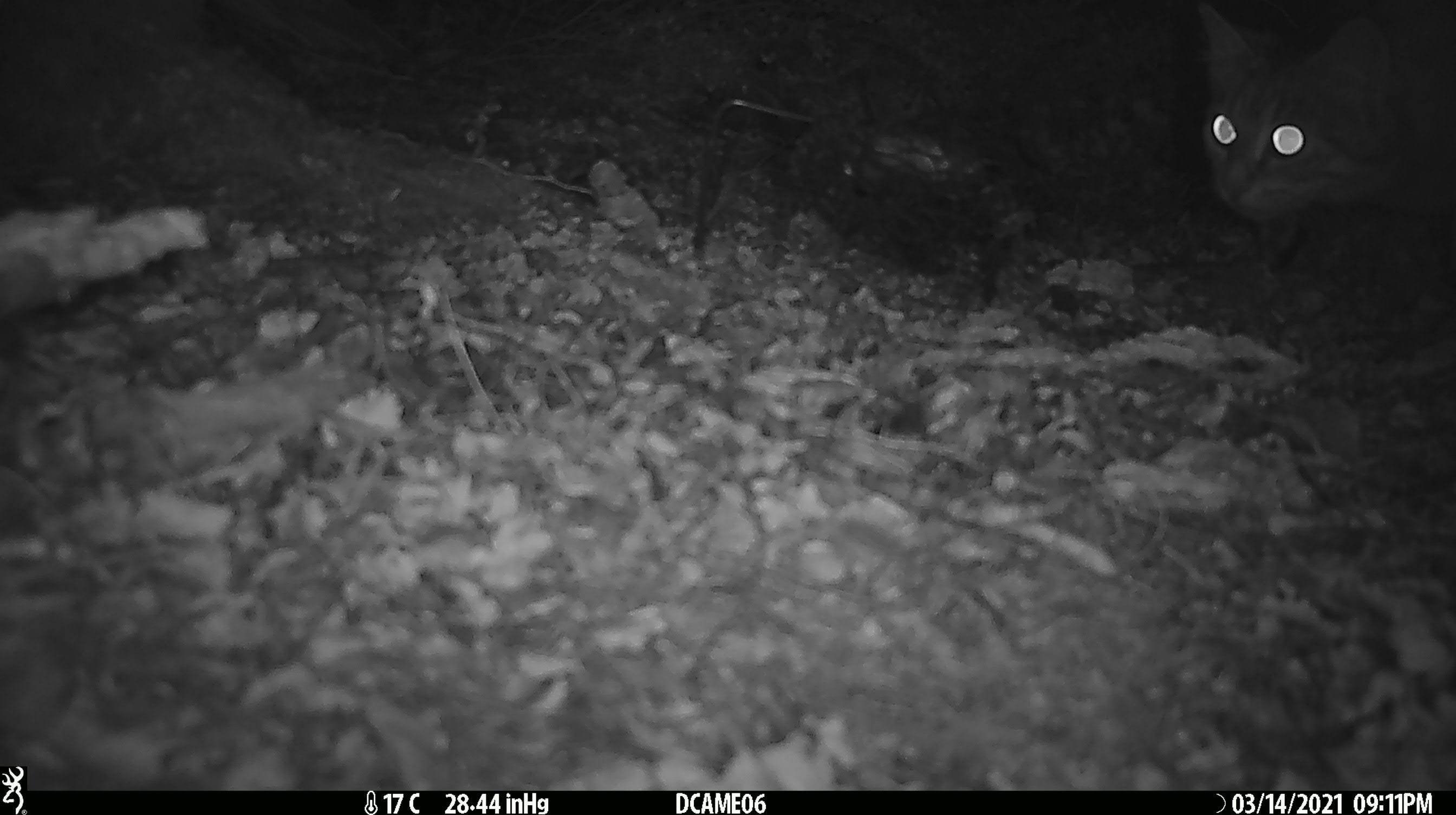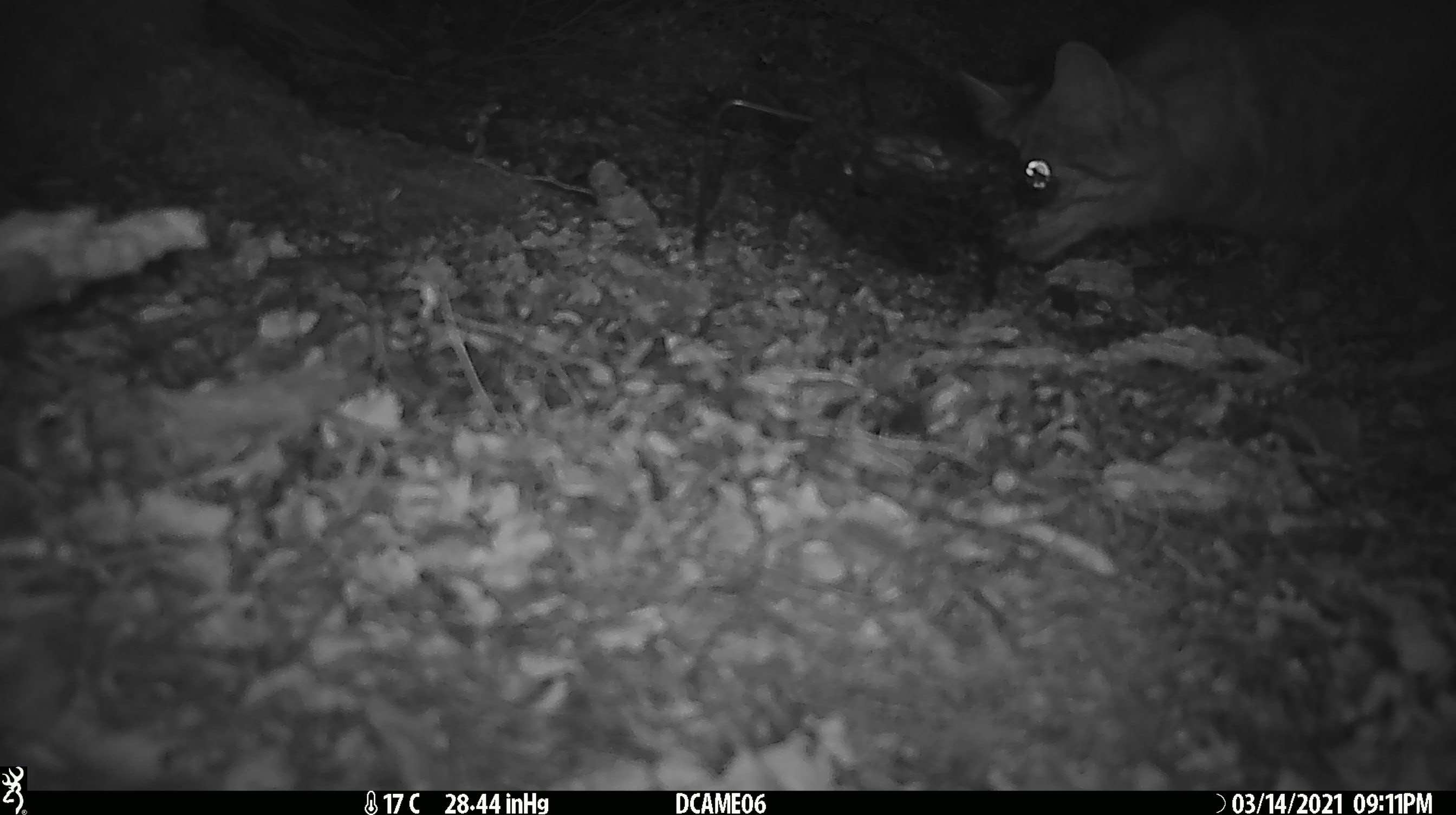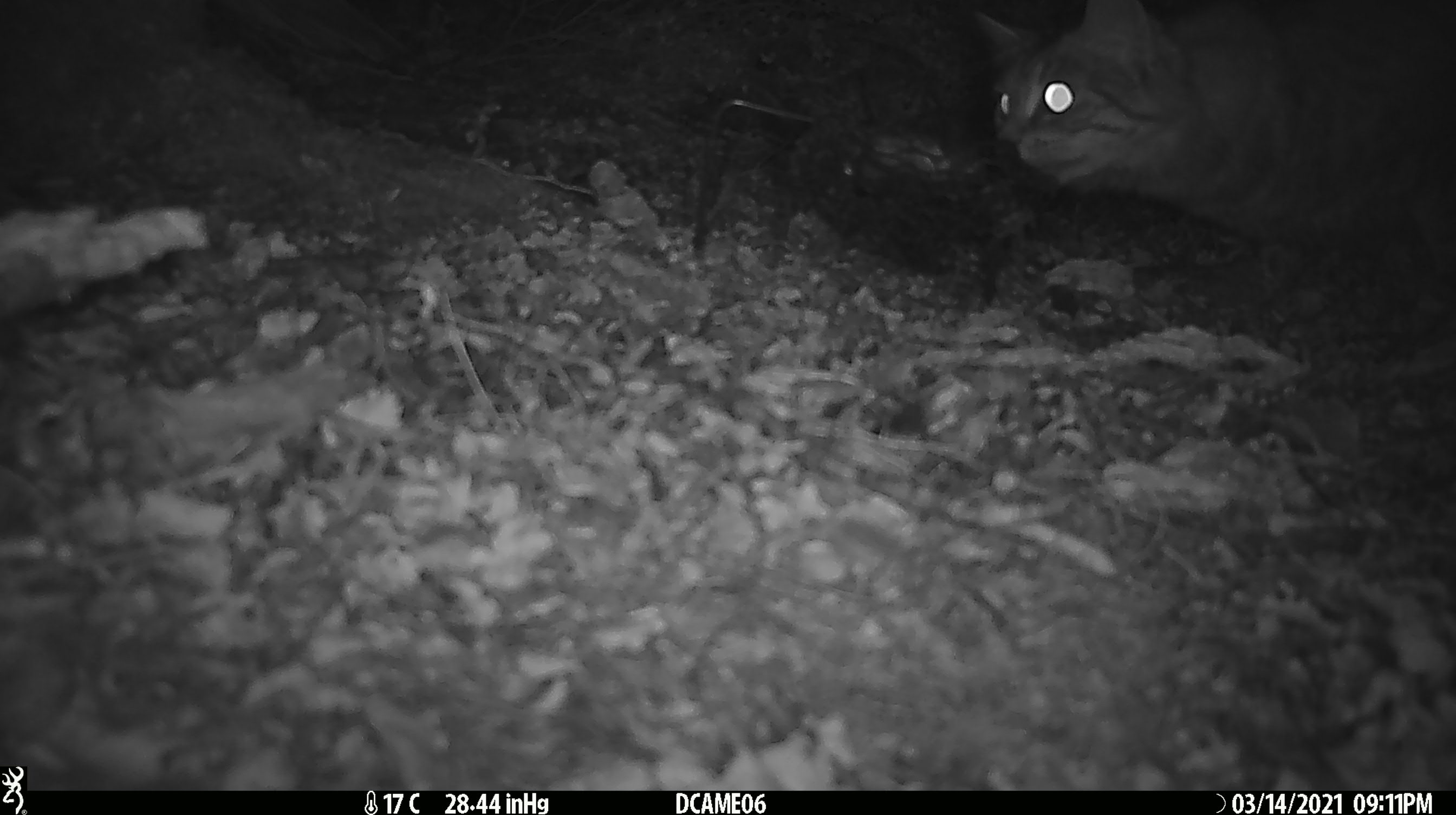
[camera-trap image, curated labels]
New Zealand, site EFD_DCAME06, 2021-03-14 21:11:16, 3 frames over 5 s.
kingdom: Animalia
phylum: Chordata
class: Mammalia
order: Carnivora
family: Felidae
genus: Felis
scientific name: Felis catus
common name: domestic cat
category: cat